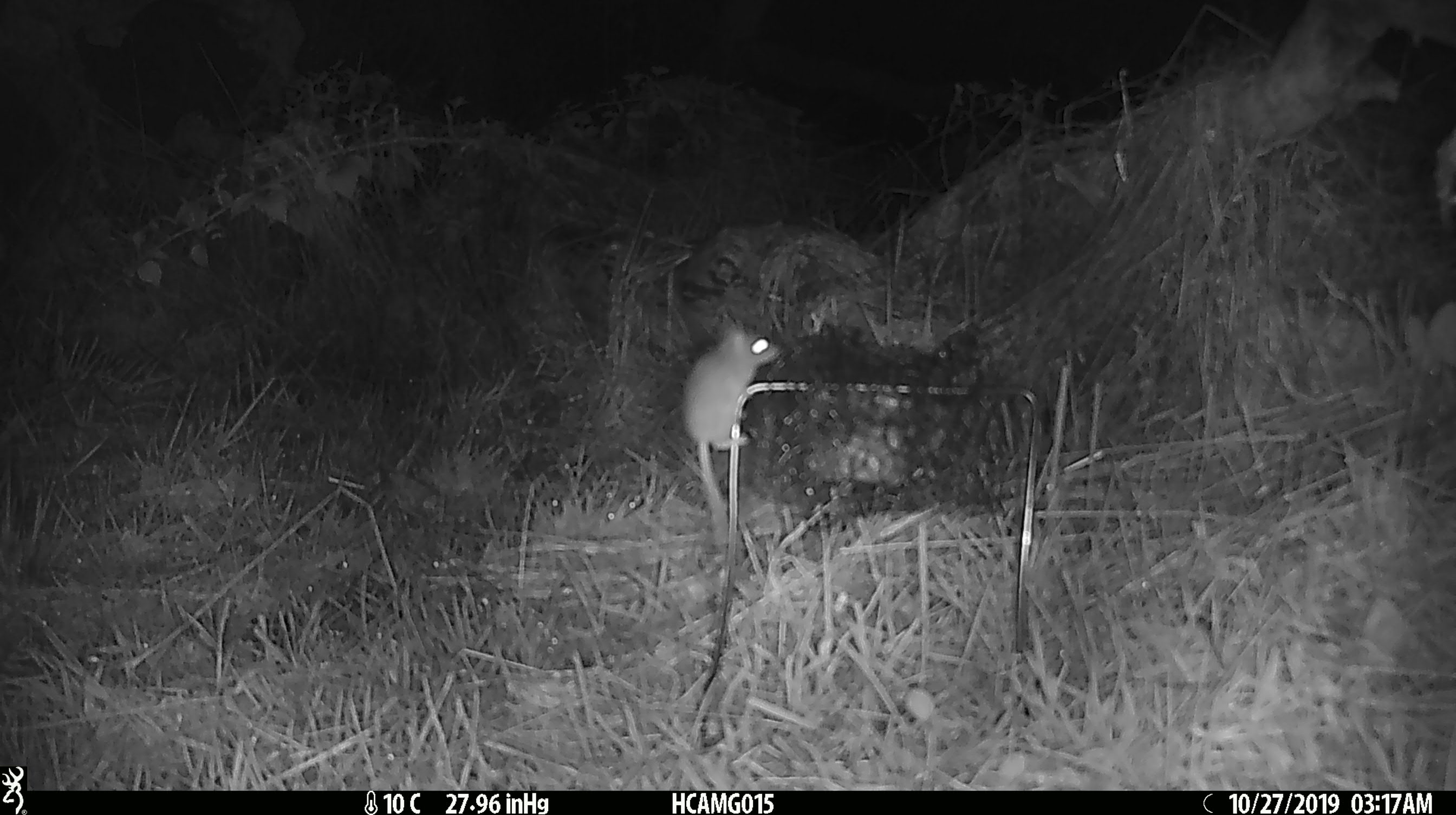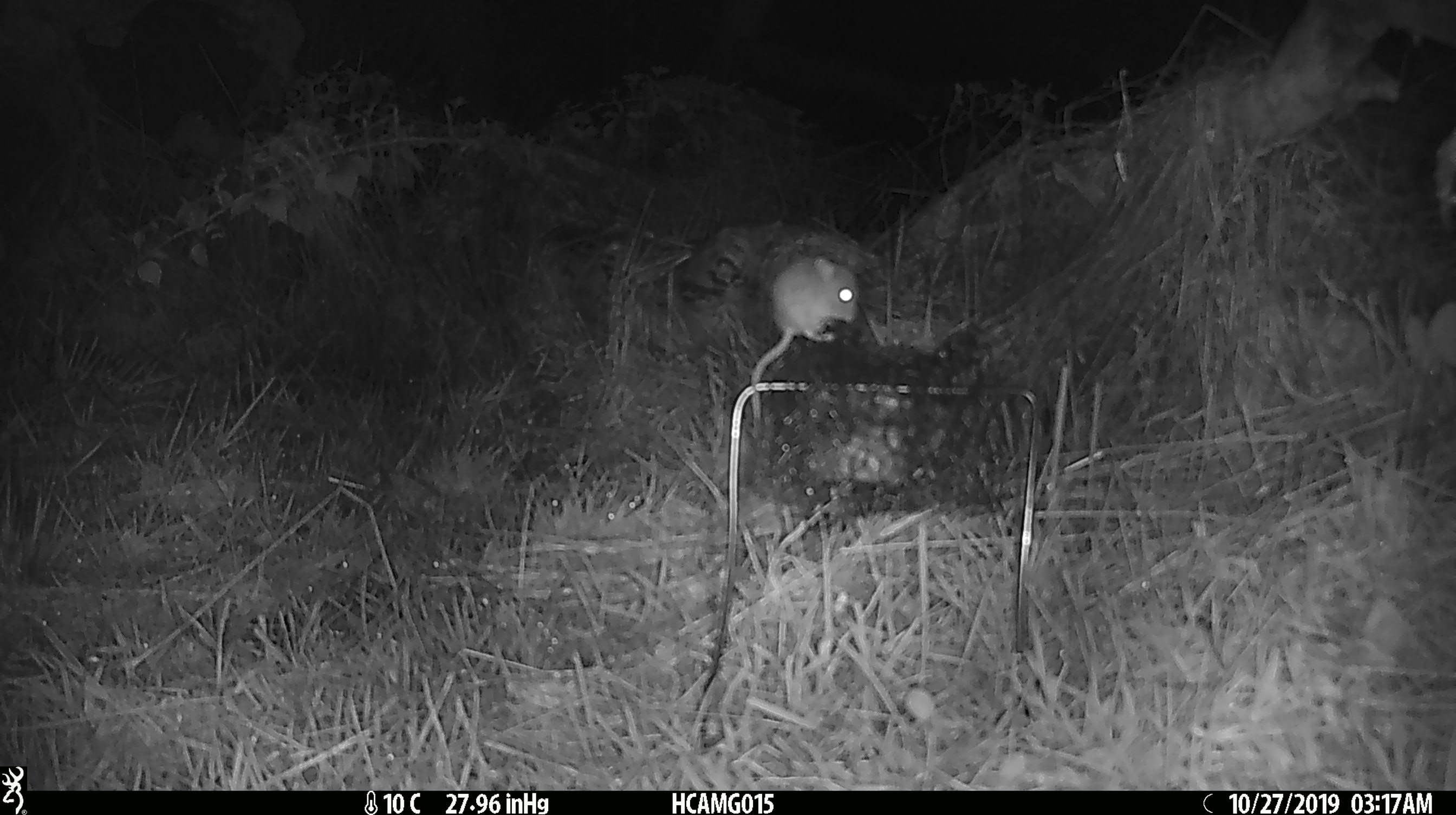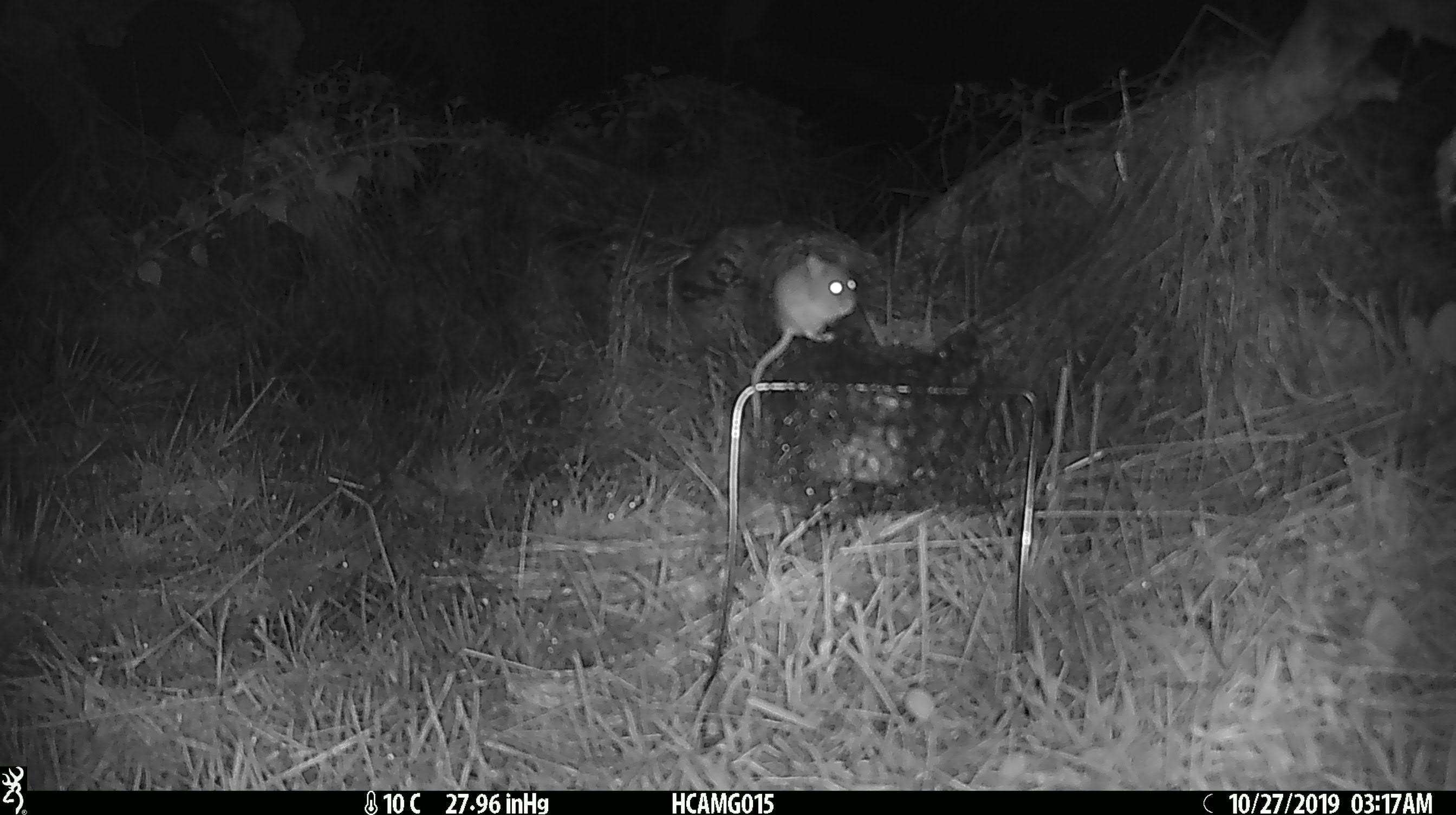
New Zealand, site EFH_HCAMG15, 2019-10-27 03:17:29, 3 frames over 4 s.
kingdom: Animalia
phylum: Chordata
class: Mammalia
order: Rodentia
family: Muridae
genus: Mus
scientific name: Mus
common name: mouse